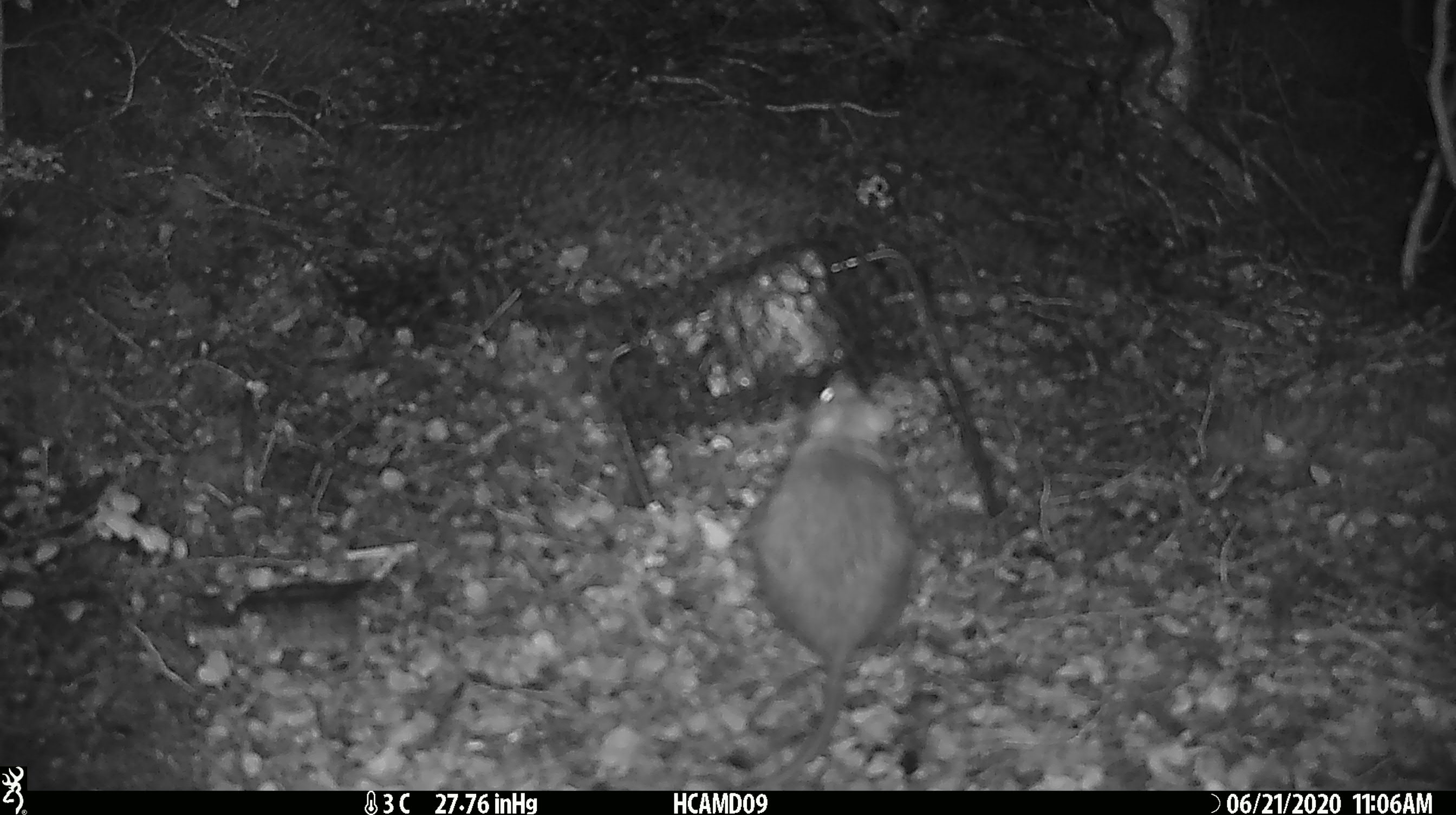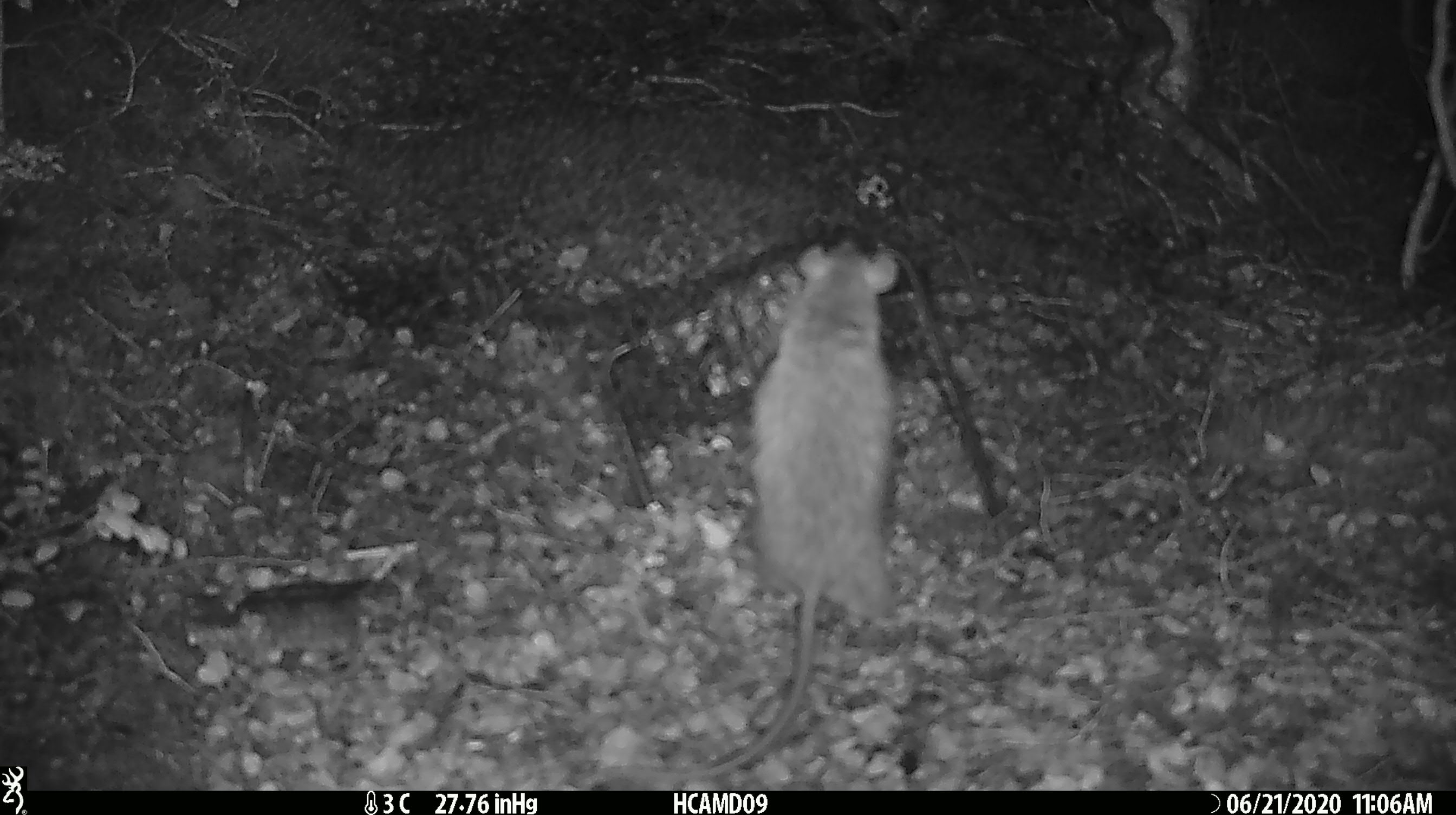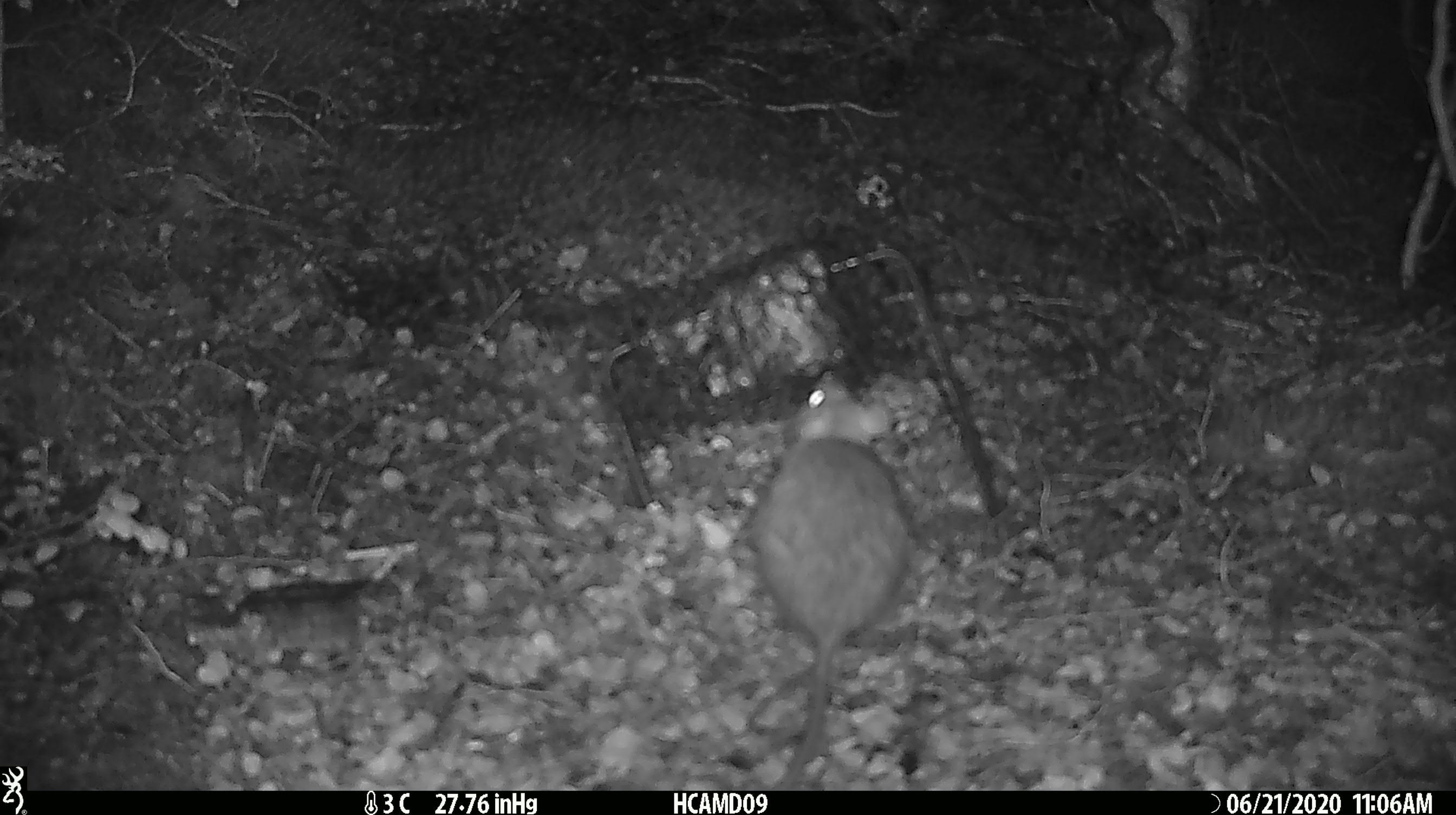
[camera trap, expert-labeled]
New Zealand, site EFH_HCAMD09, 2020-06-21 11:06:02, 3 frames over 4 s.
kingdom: Animalia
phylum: Chordata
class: Mammalia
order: Rodentia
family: Muridae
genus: Rattus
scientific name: Rattus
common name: rat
Rat (Rattus).